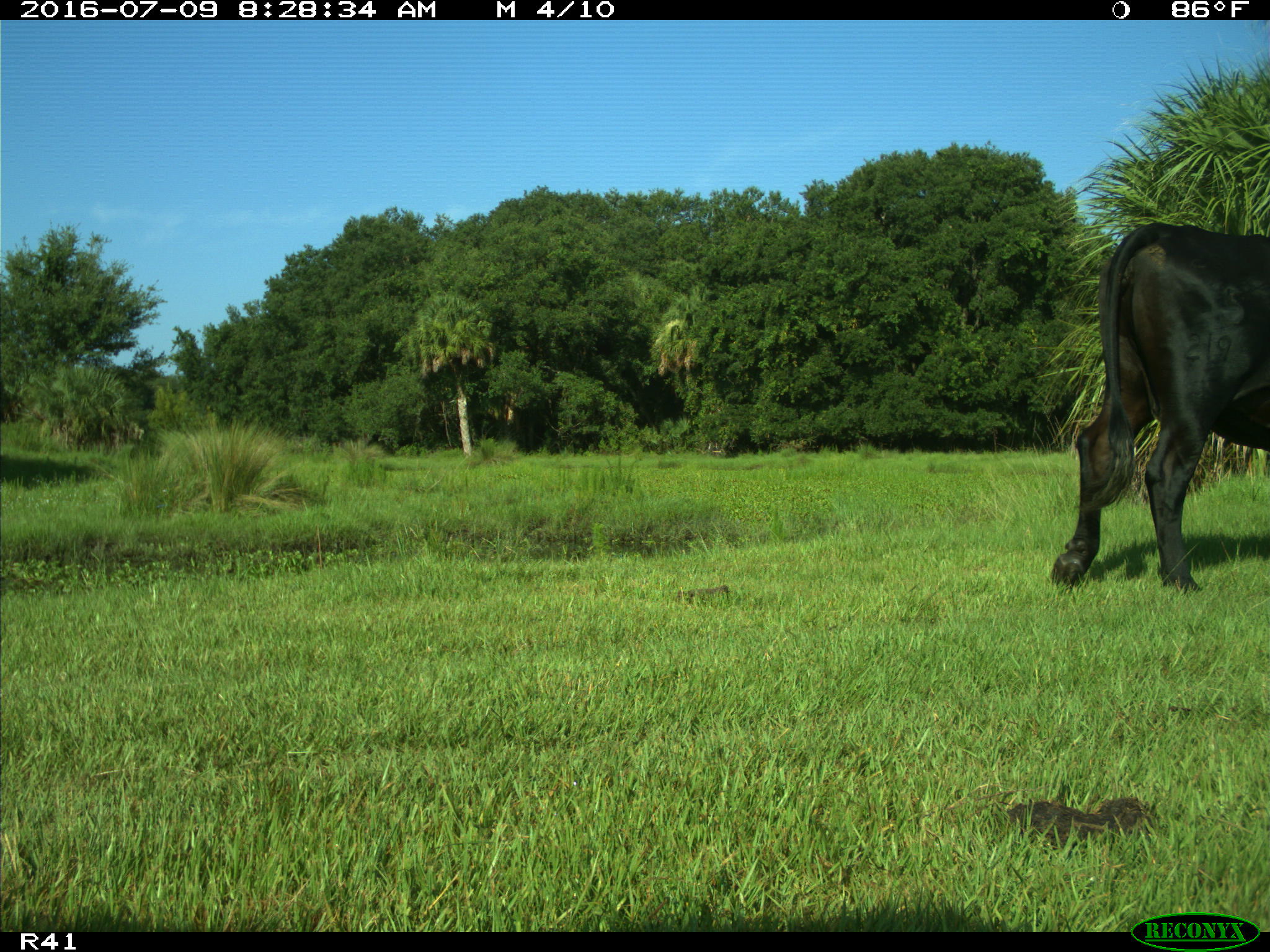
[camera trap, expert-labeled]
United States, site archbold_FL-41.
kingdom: Animalia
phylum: Chordata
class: Mammalia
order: Artiodactyla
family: Bovidae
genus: Bos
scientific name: Bos taurus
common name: domestic cow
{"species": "Bos taurus (domestic cow)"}